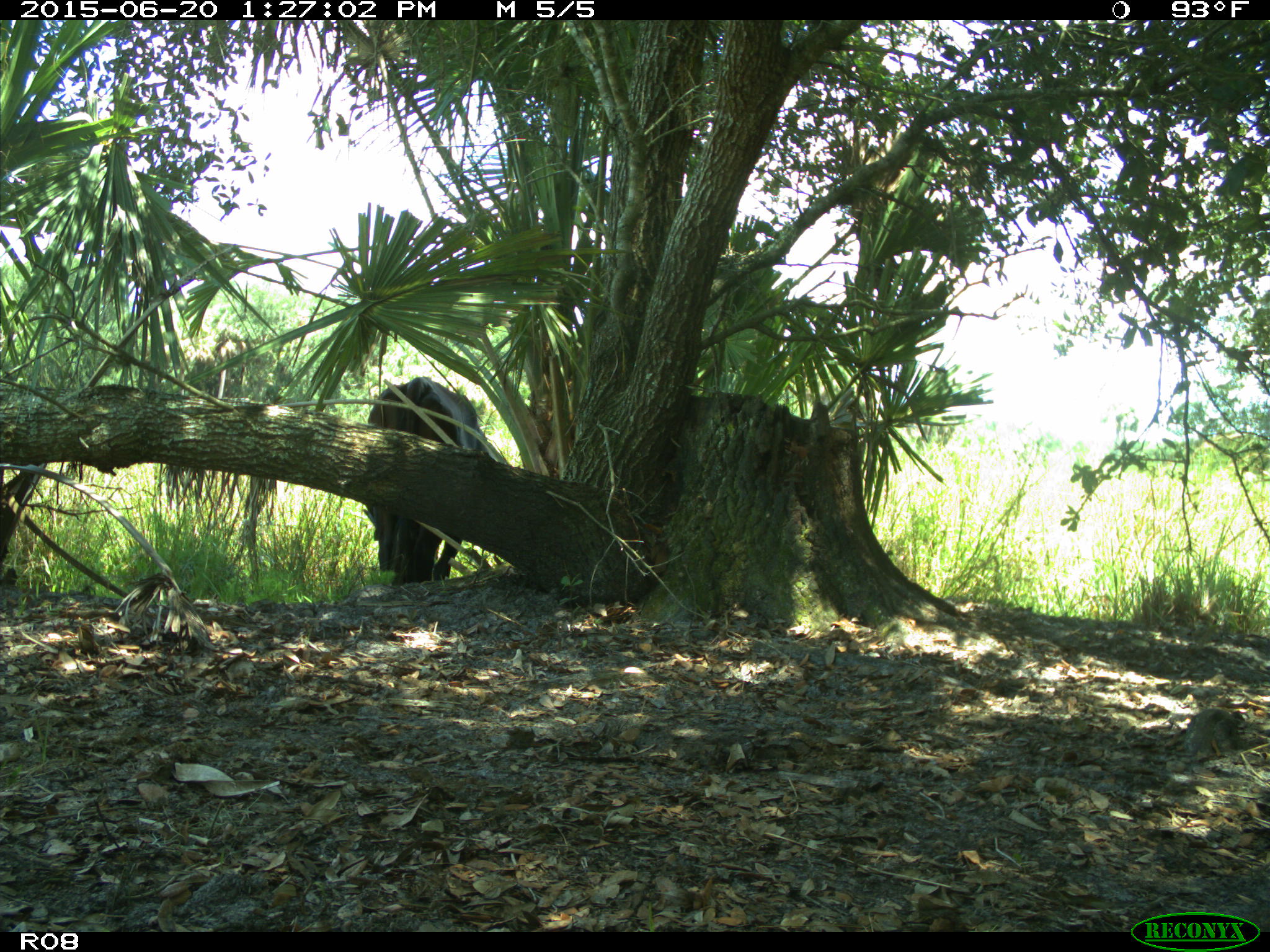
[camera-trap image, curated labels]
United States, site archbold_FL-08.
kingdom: Animalia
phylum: Chordata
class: Mammalia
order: Artiodactyla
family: Bovidae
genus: Bos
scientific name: Bos taurus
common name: domestic cow